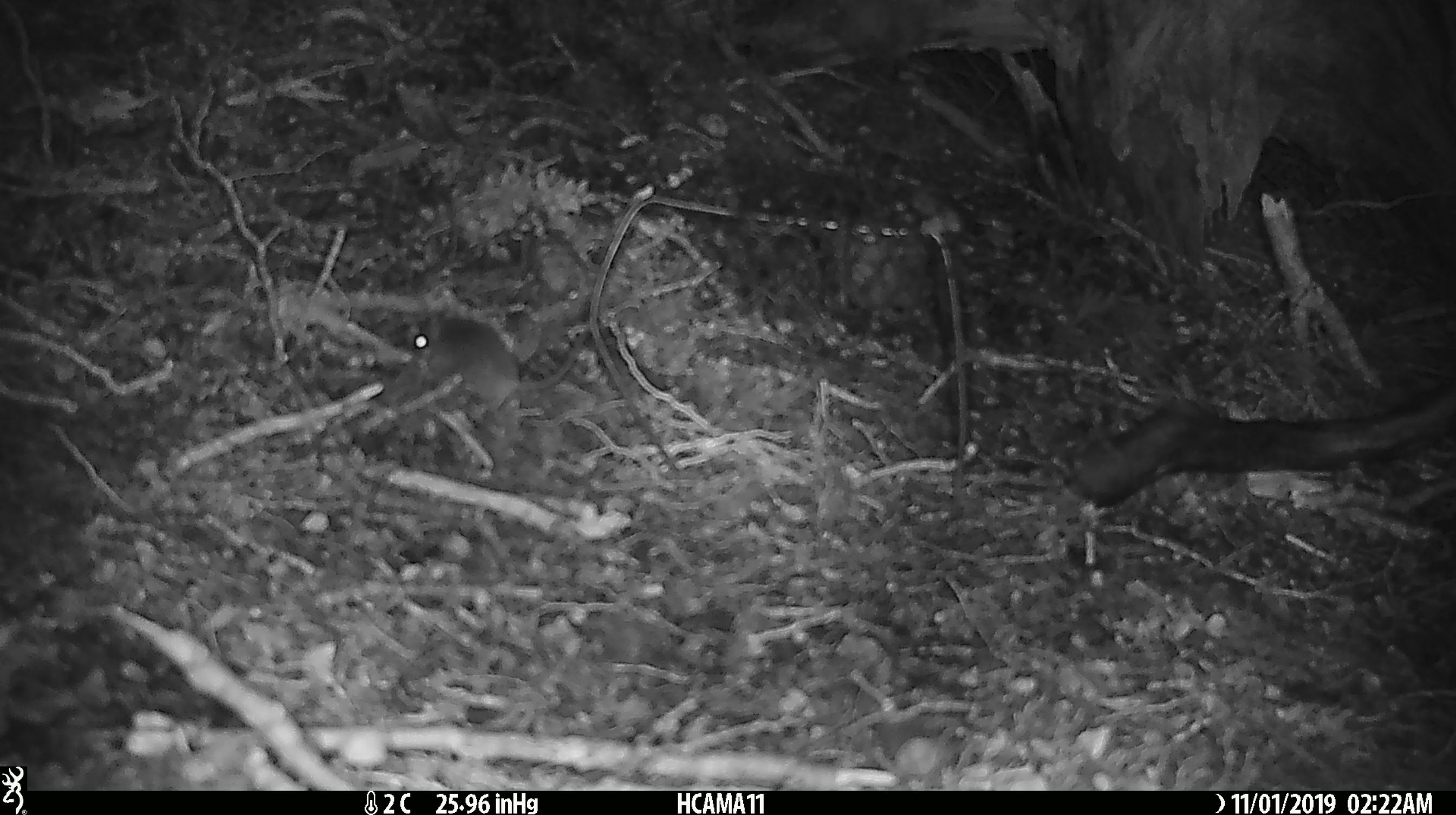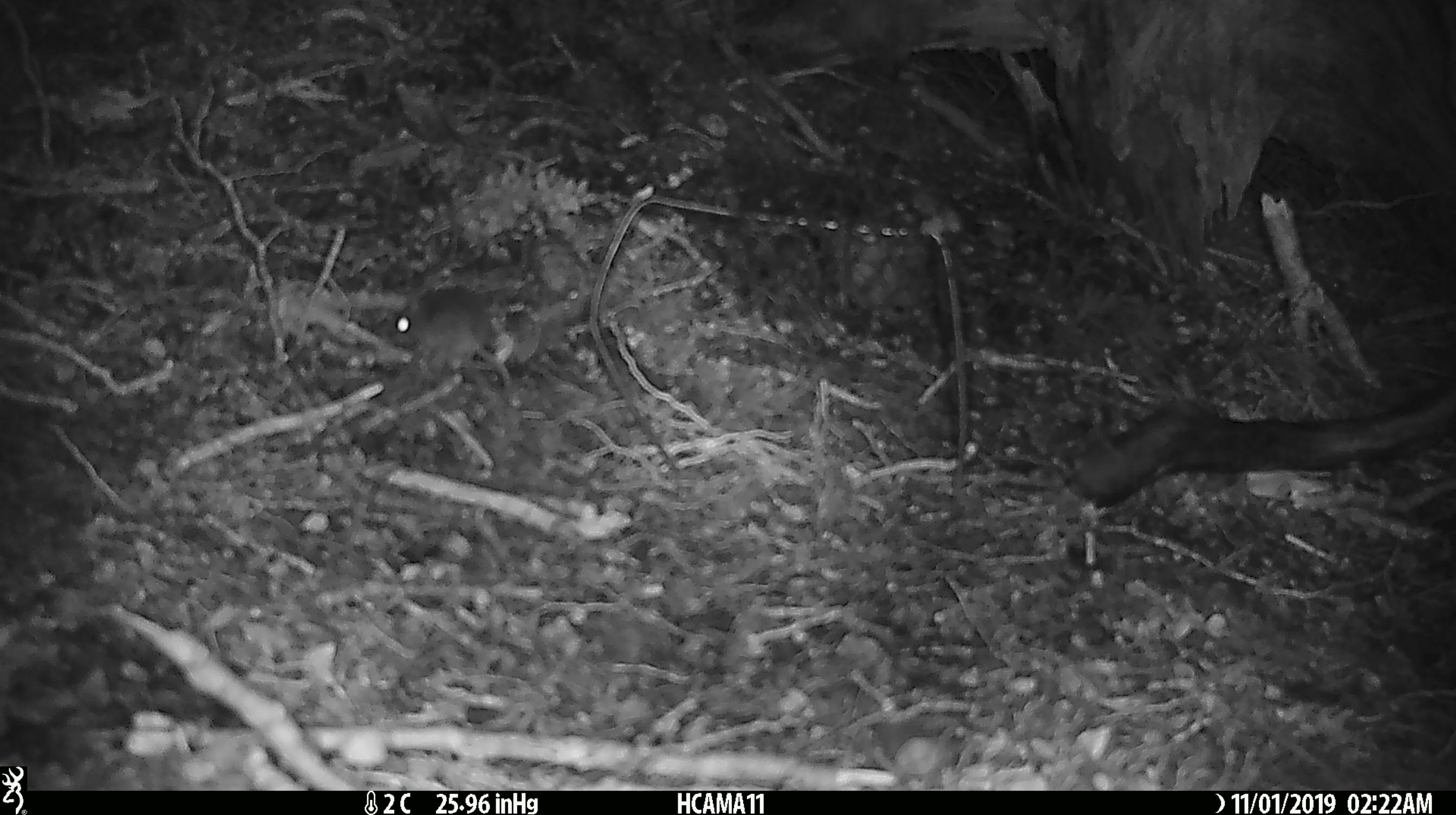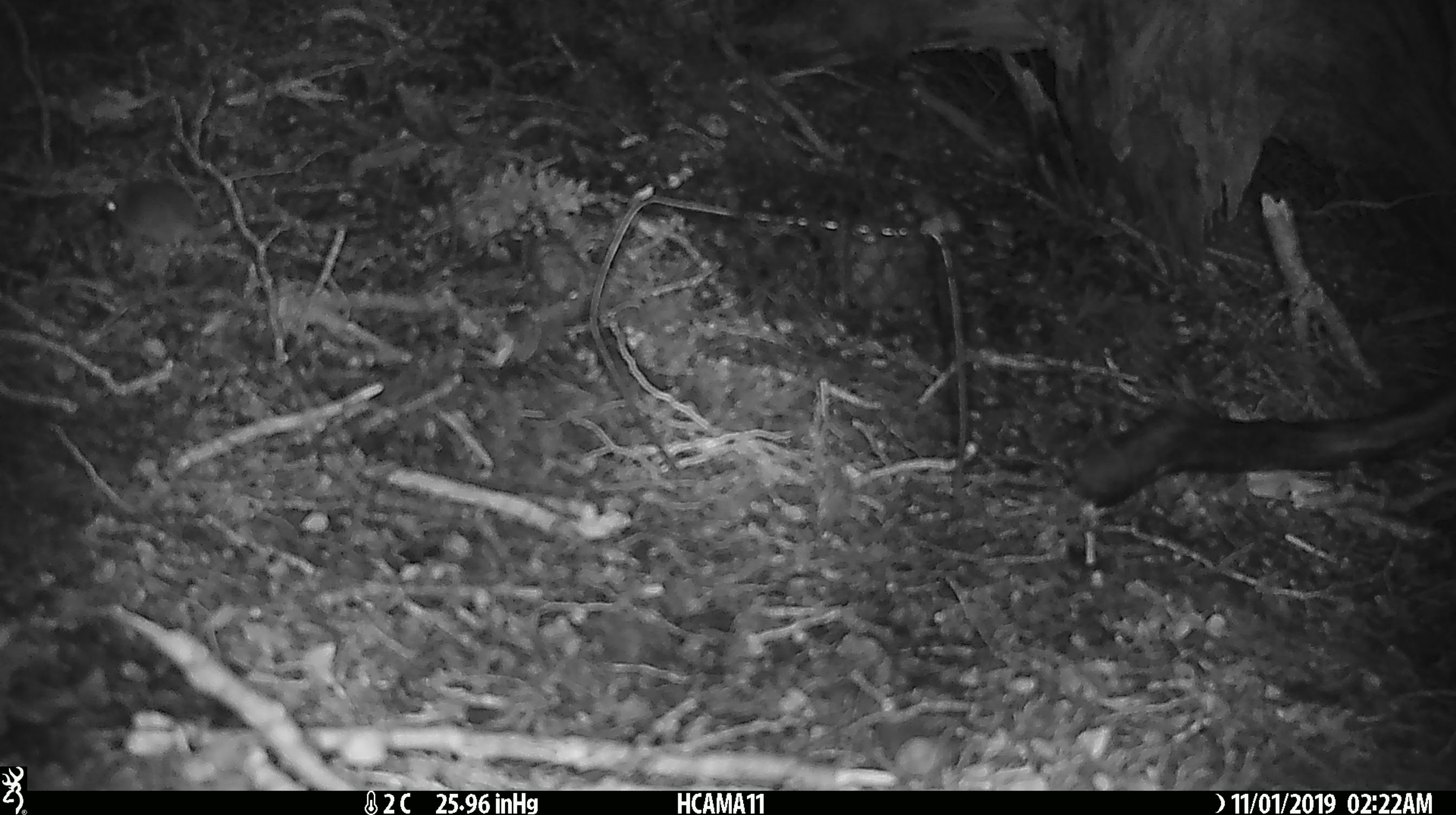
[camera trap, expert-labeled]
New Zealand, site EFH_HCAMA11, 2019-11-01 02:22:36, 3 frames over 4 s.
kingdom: Animalia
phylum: Chordata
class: Mammalia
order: Rodentia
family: Muridae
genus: Mus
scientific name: Mus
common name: mouse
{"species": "mouse (Mus)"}